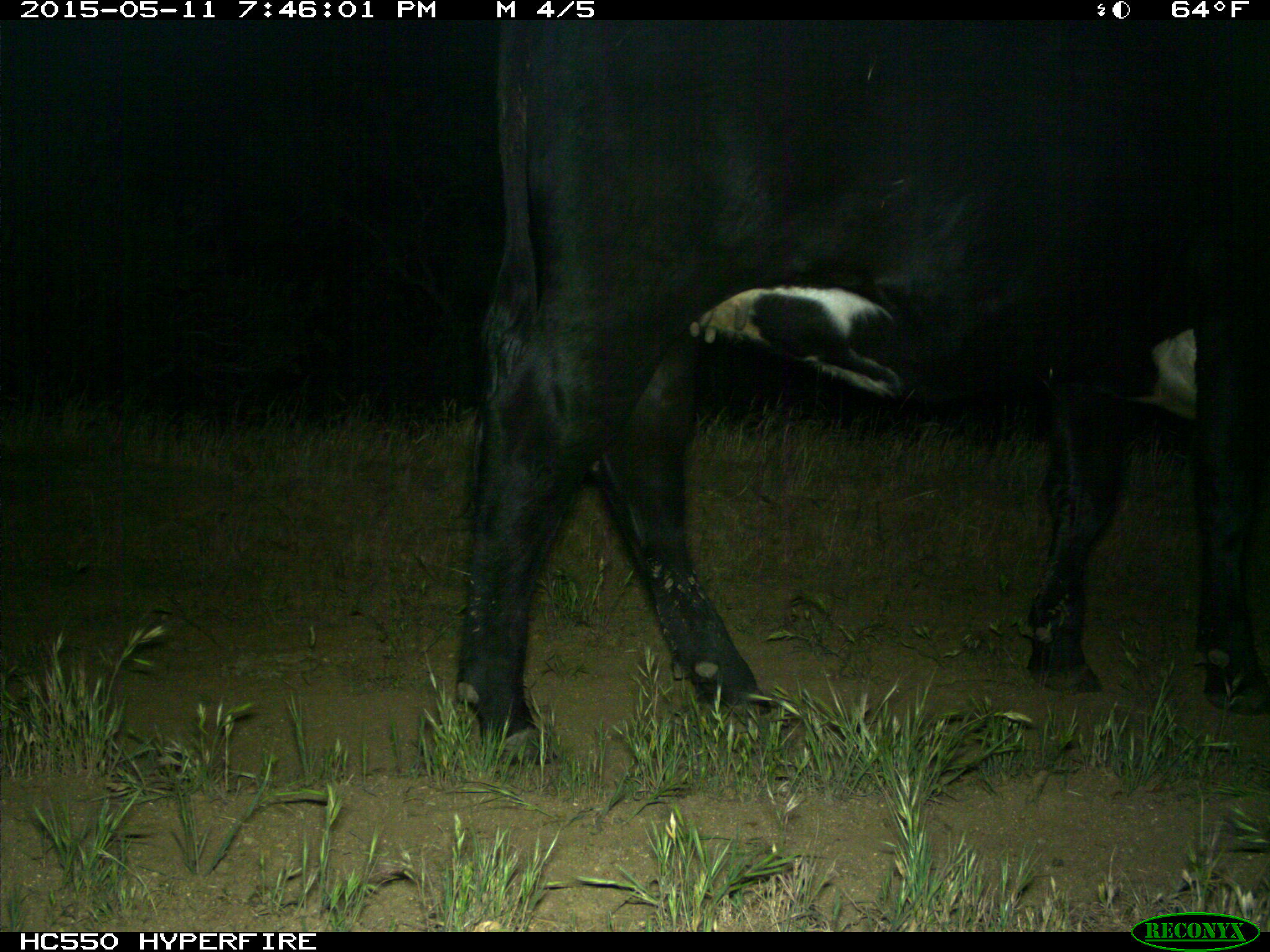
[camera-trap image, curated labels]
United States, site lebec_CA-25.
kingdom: Animalia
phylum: Chordata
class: Mammalia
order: Artiodactyla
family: Bovidae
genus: Bos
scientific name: Bos taurus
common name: domestic cow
Bos taurus (domestic cow).